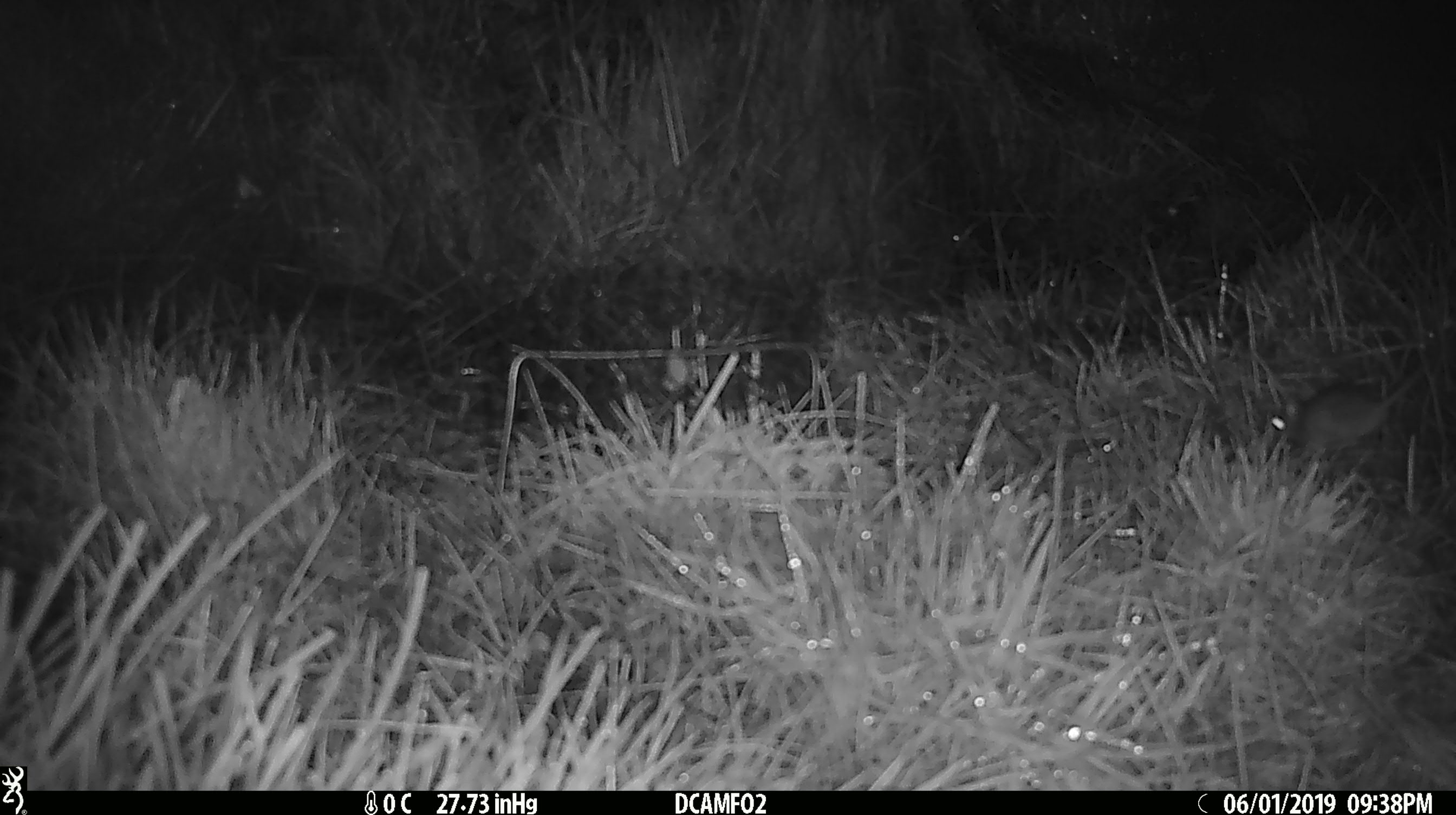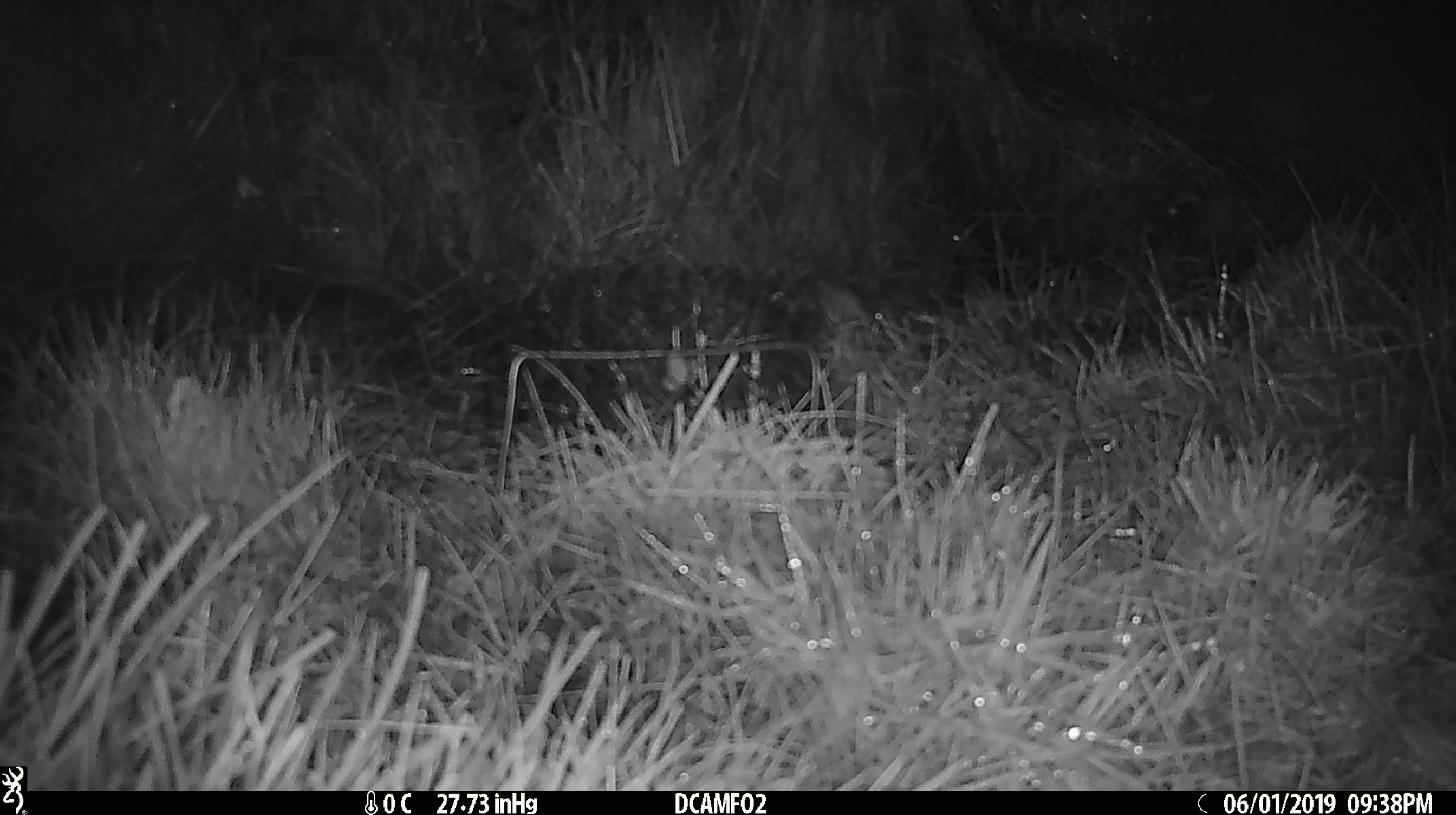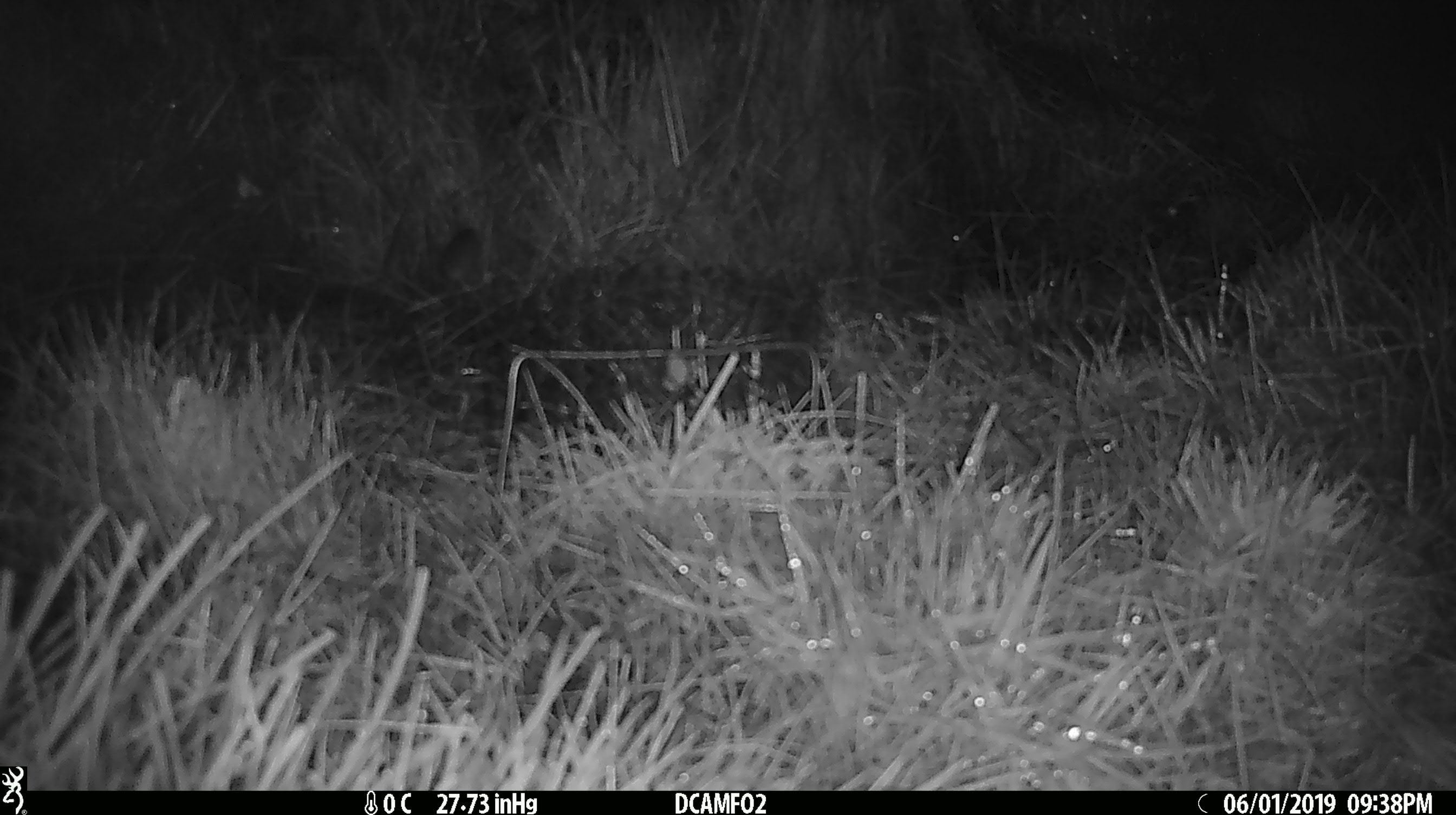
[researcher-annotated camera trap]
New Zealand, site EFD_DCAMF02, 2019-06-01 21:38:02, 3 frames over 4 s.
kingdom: Animalia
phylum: Chordata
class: Mammalia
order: Rodentia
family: Muridae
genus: Mus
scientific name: Mus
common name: mouse